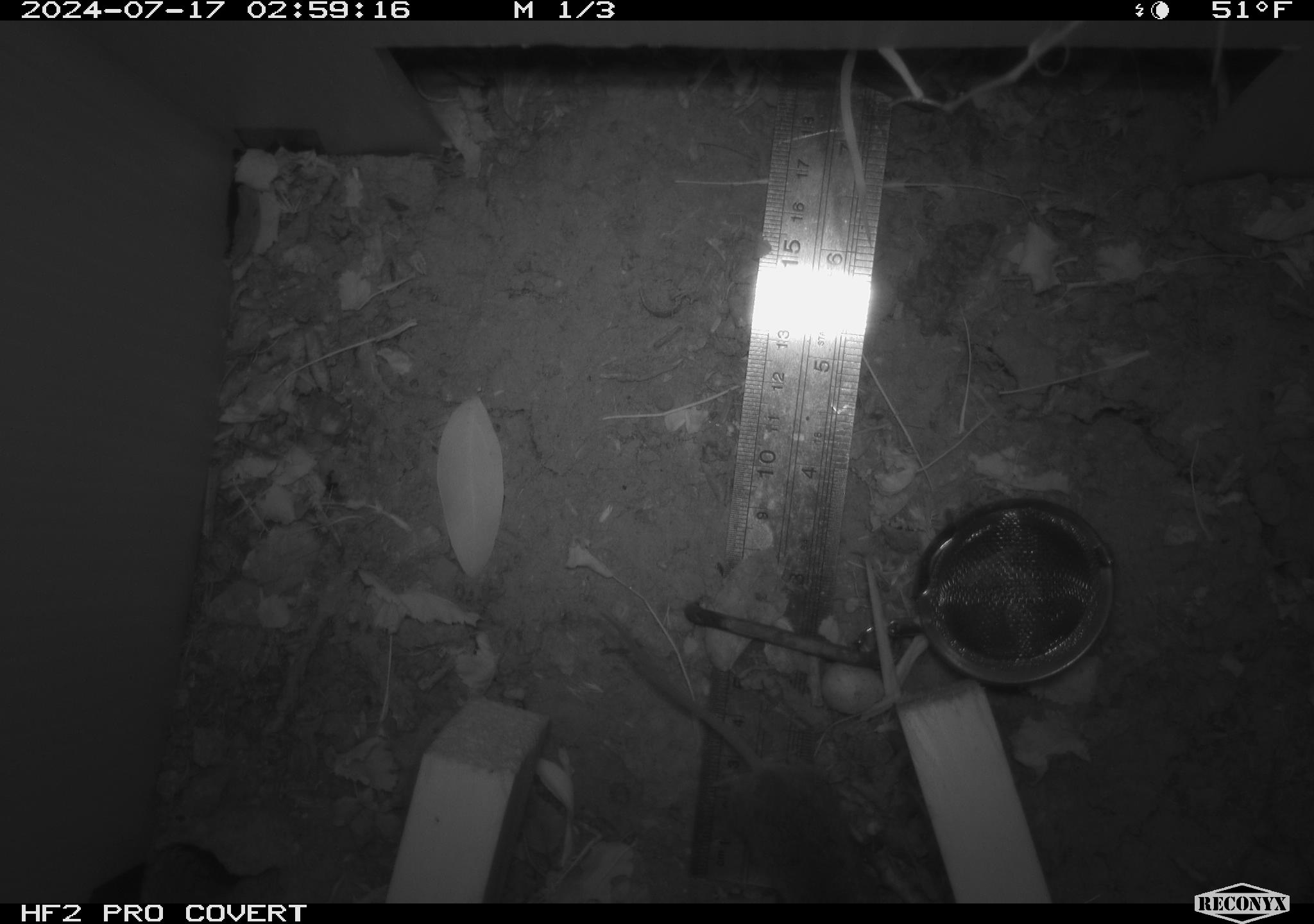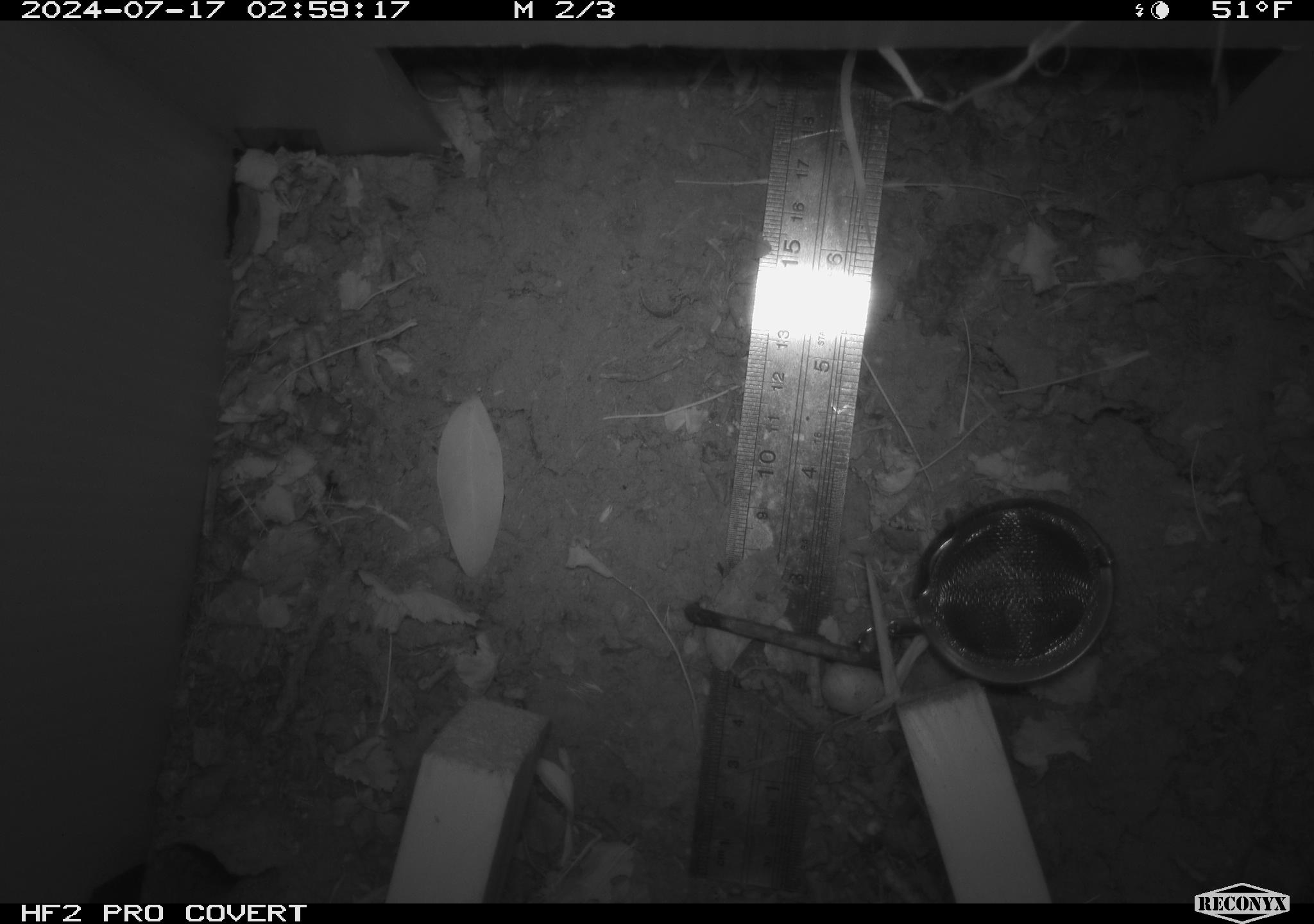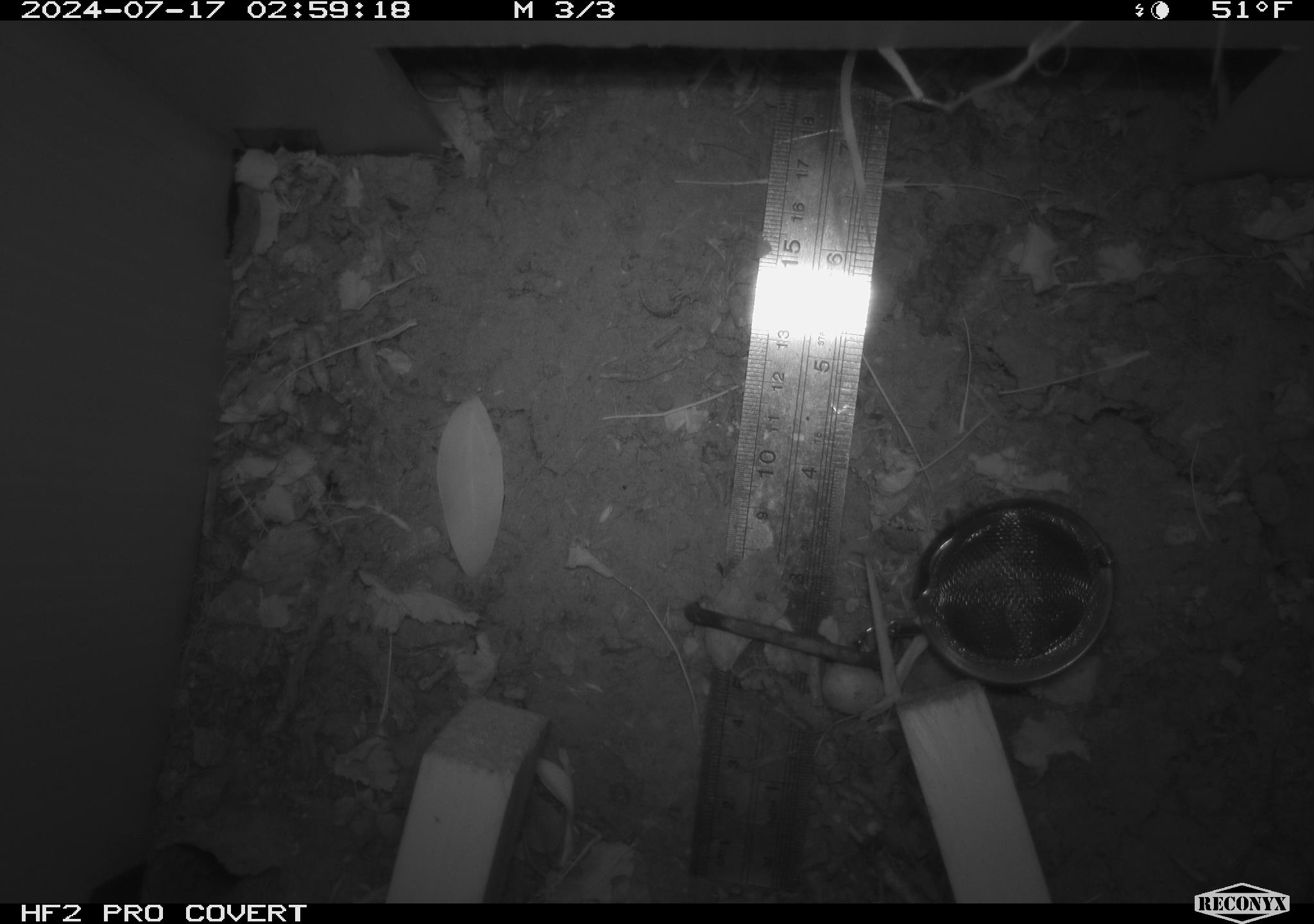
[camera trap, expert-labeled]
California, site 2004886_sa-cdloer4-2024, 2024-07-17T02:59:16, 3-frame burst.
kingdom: Animalia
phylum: Chordata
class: Mammalia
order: Rodentia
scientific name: Rodentia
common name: rodent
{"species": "rodent (Rodentia)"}